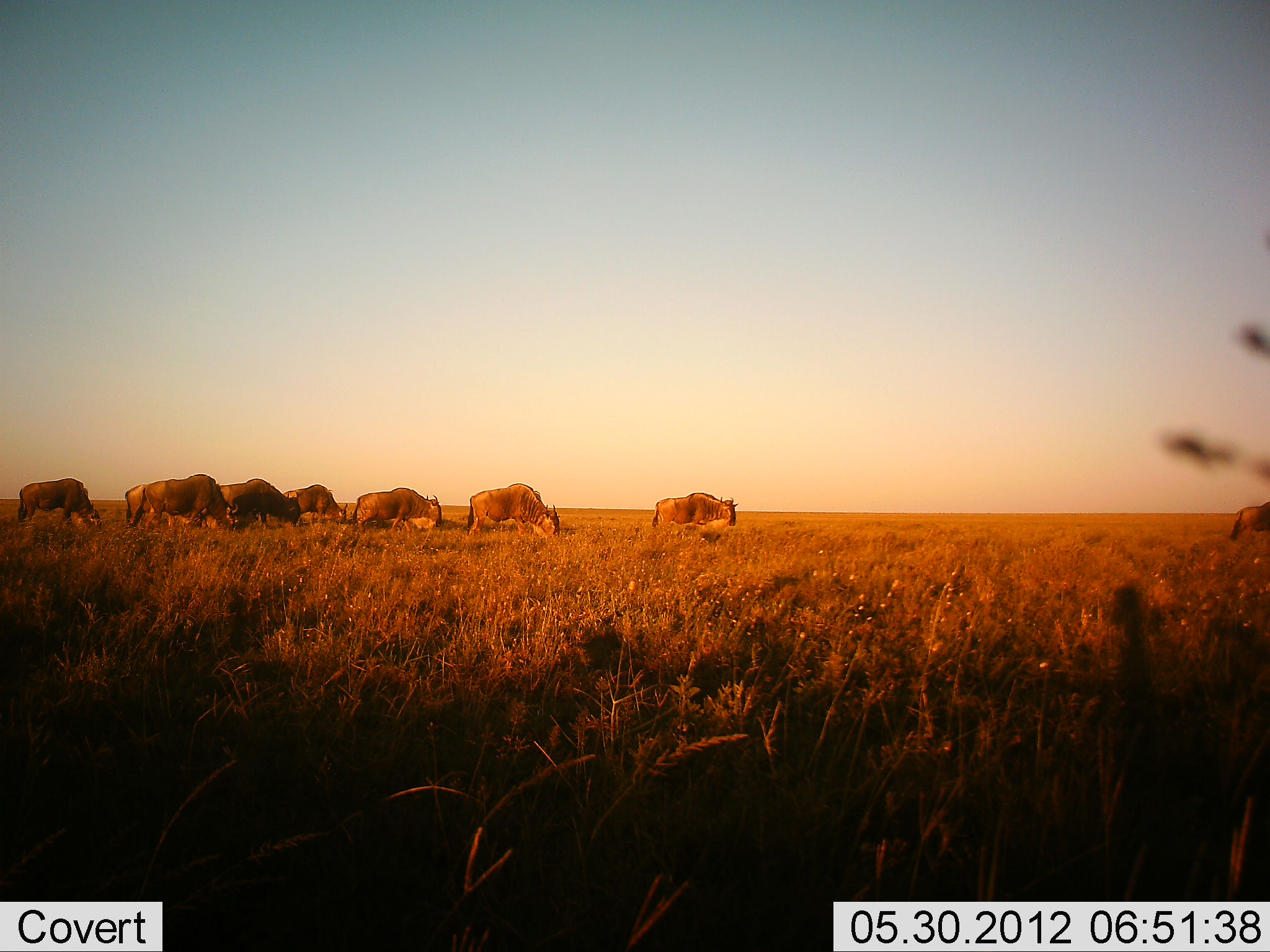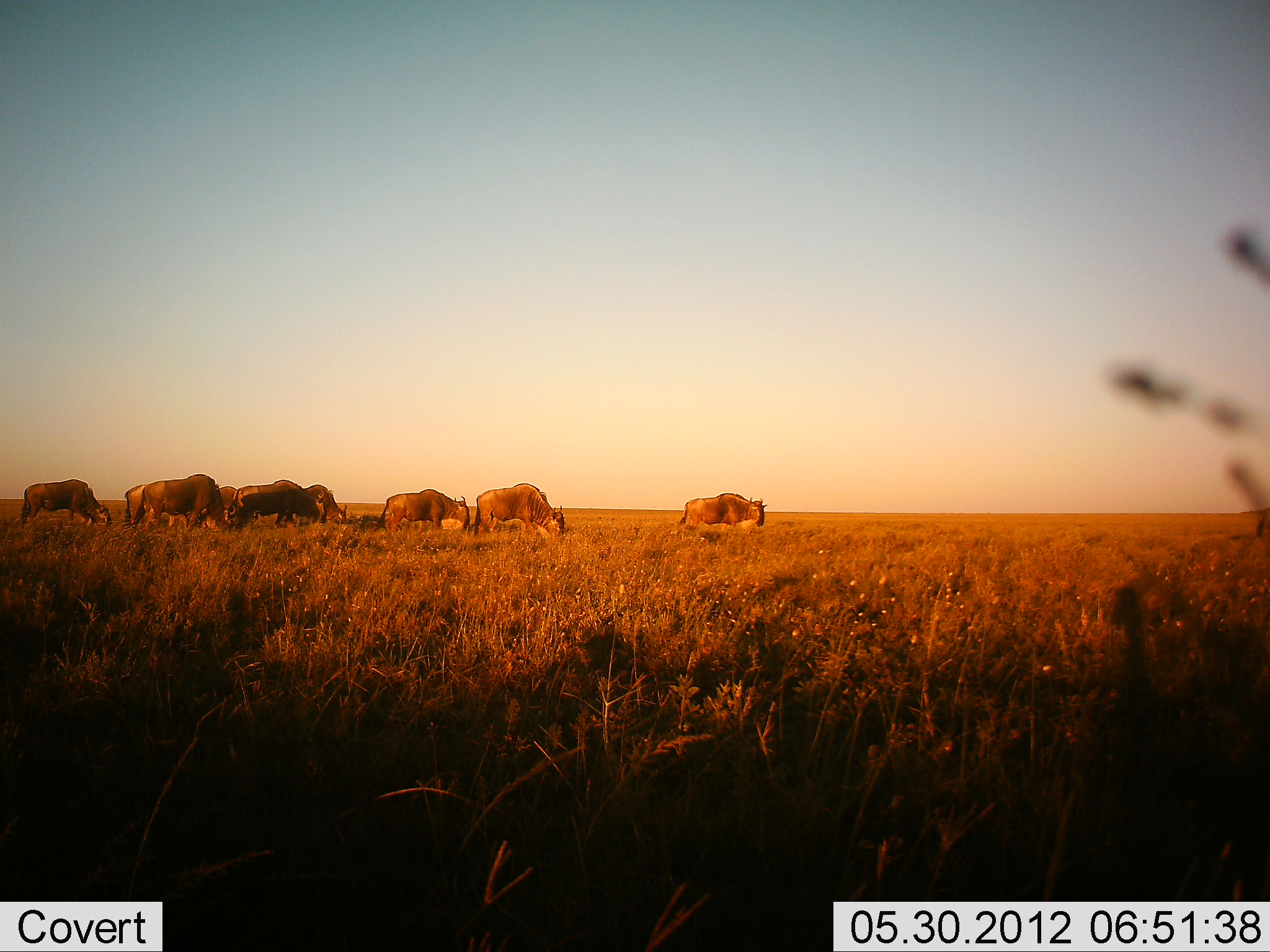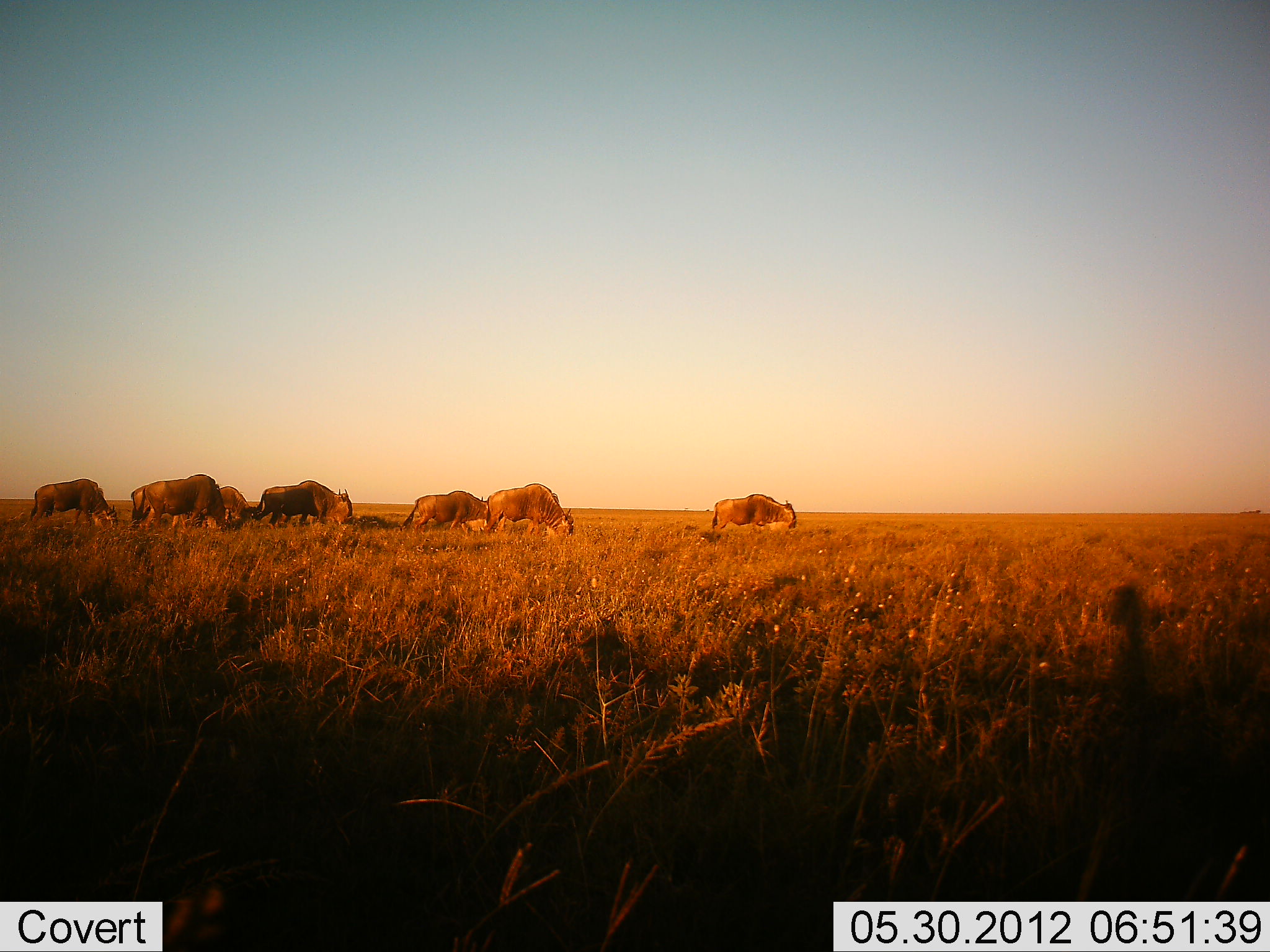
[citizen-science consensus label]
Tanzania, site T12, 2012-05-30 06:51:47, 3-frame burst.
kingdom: Animalia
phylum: Chordata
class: Mammalia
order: Artiodactyla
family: Bovidae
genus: Connochaetes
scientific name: Connochaetes taurinus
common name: blue wildebeest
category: wildebeest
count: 9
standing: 10%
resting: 0%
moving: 60%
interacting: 0%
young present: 0%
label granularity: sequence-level